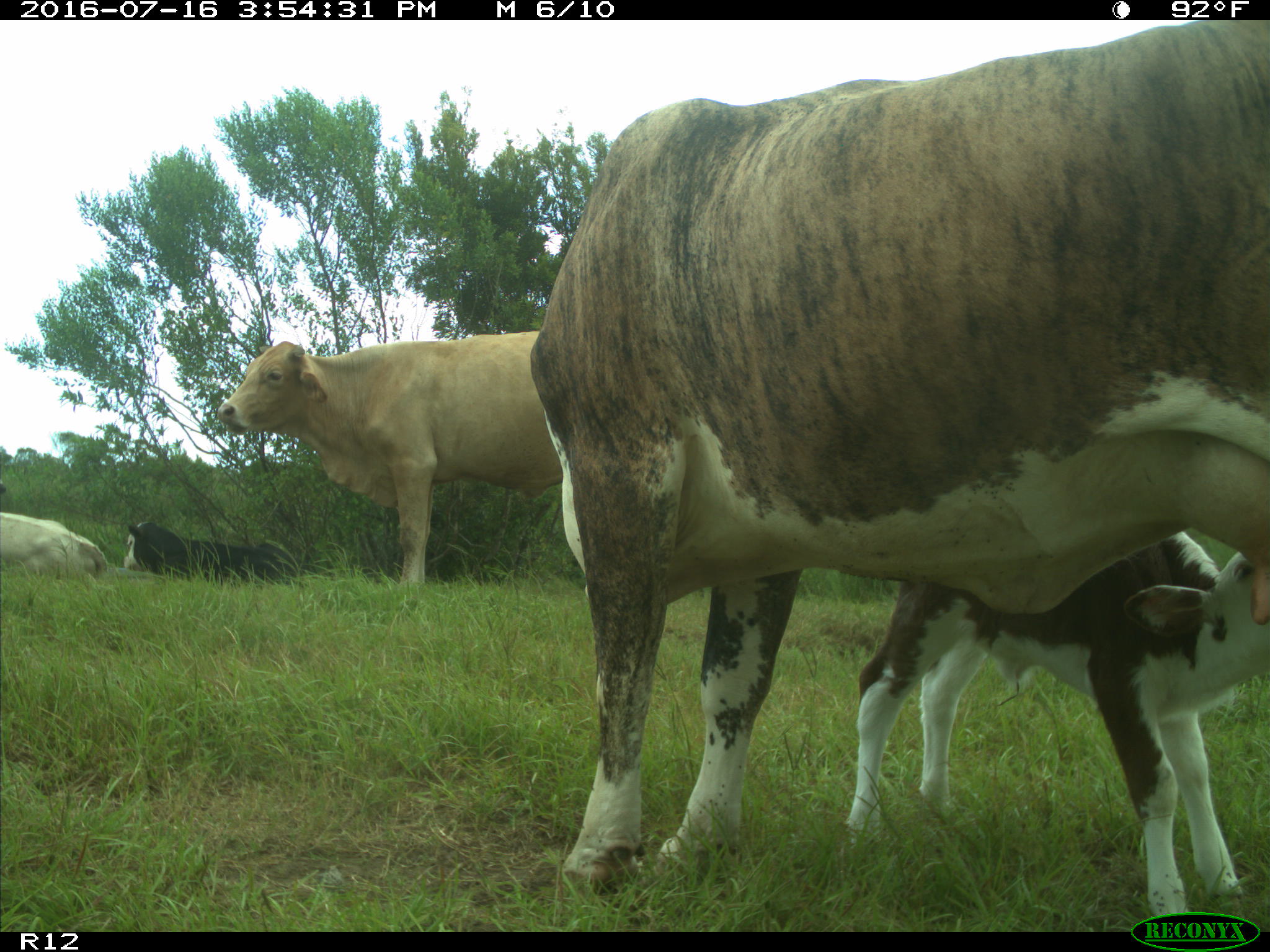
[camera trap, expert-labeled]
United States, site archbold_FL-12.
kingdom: Animalia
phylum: Chordata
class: Mammalia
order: Artiodactyla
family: Bovidae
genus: Bos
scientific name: Bos taurus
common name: domestic cow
Bos taurus (domestic cow).